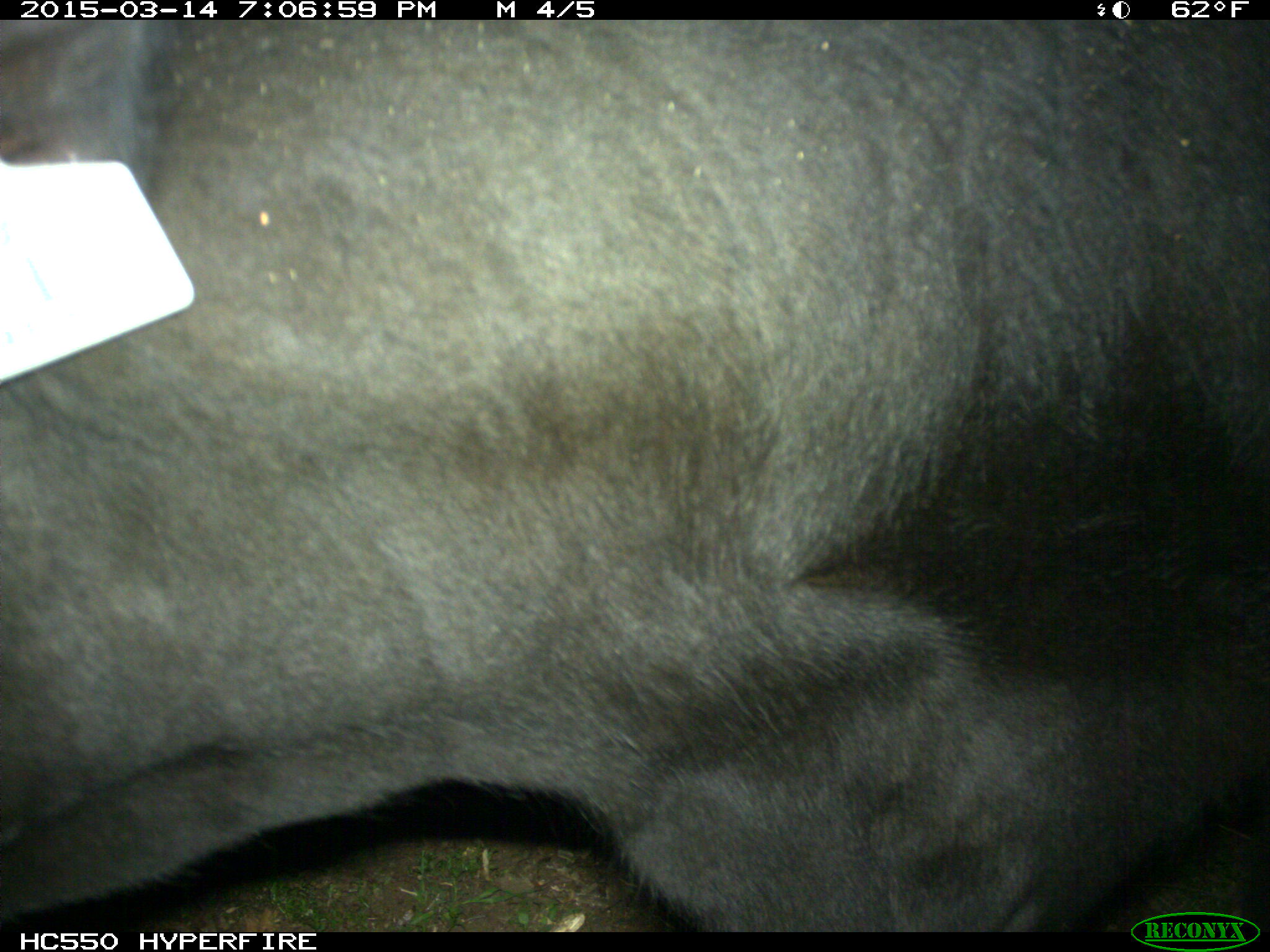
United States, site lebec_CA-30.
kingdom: Animalia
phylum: Chordata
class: Mammalia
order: Artiodactyla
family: Bovidae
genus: Bos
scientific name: Bos taurus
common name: domestic cow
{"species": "Bos taurus (domestic cow)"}